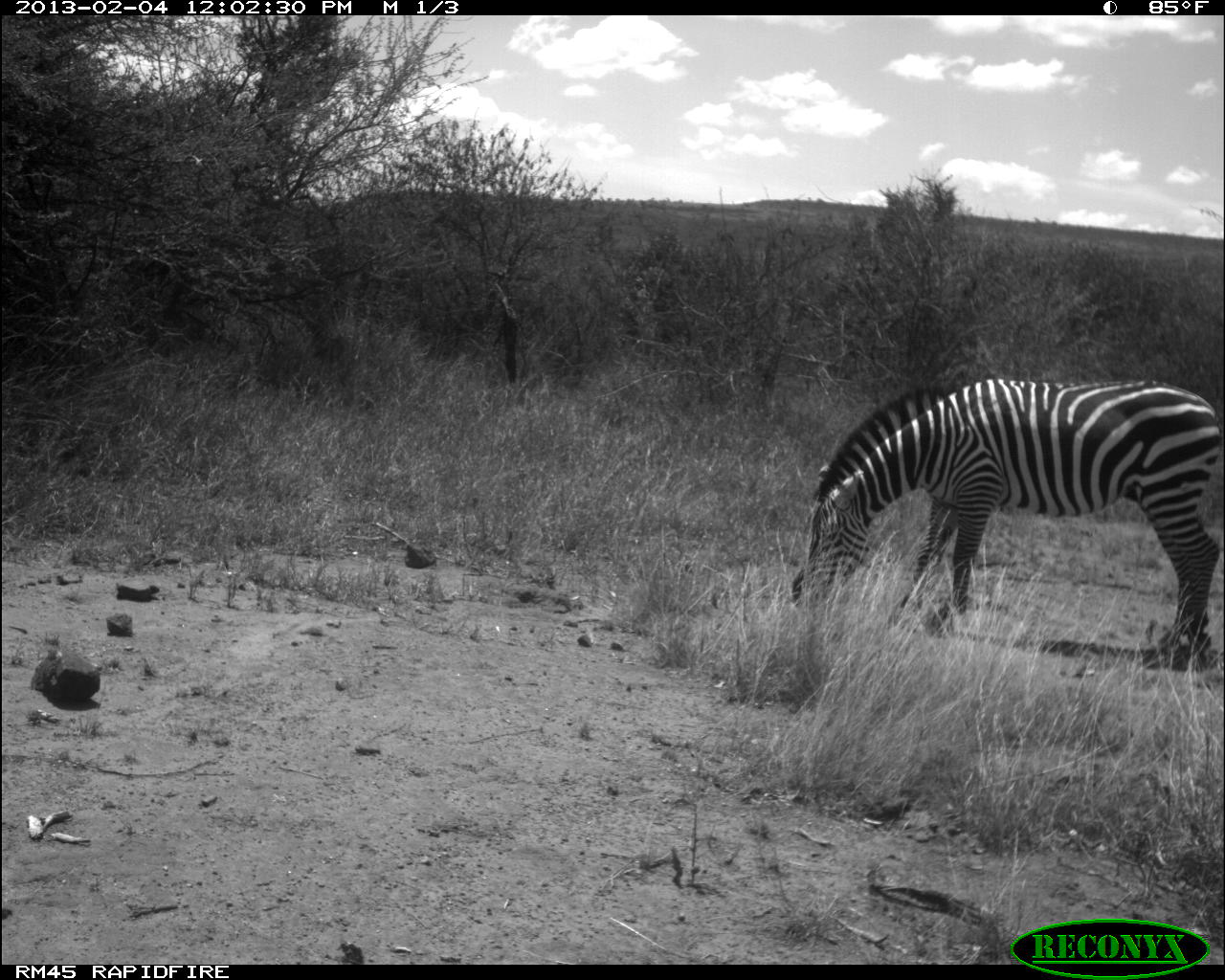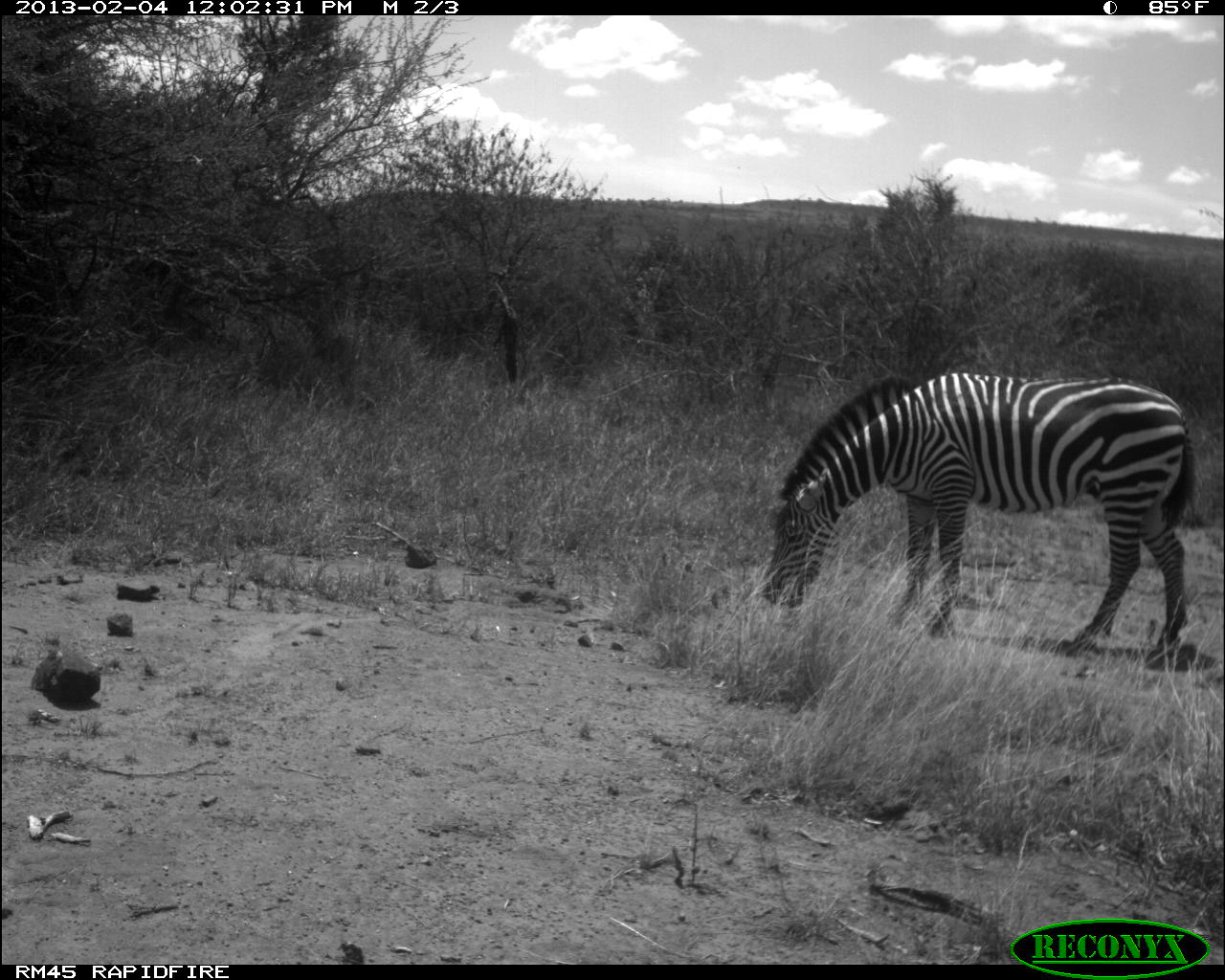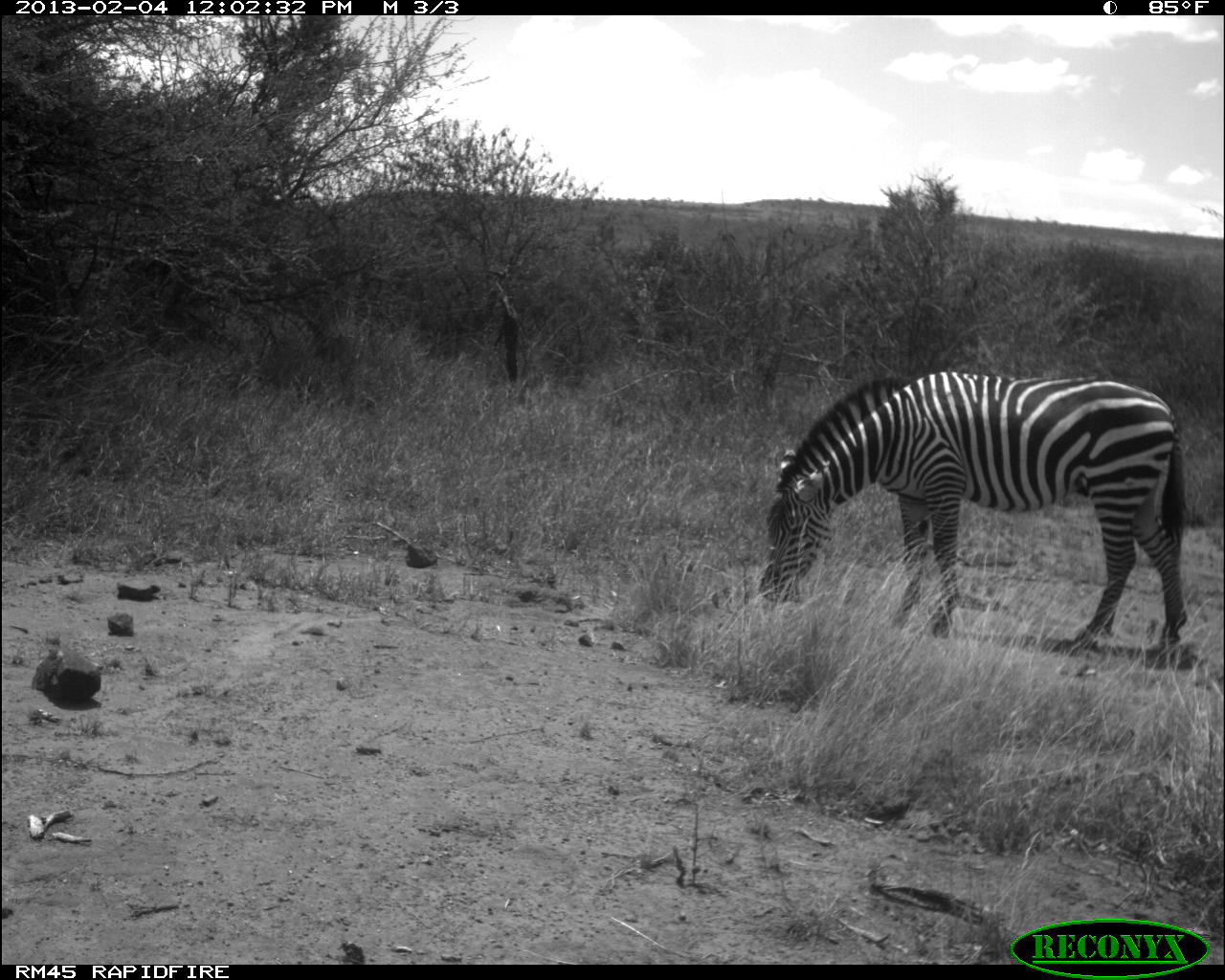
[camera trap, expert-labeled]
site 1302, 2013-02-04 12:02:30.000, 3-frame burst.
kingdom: Animalia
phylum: Chordata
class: Mammalia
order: Perissodactyla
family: Equidae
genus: Equus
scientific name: Equus quagga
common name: plains zebra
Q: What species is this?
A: Equus quagga (plains zebra).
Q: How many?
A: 1.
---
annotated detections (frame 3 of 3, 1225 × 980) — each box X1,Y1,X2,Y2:
equus quagga: 754,364,1188,659